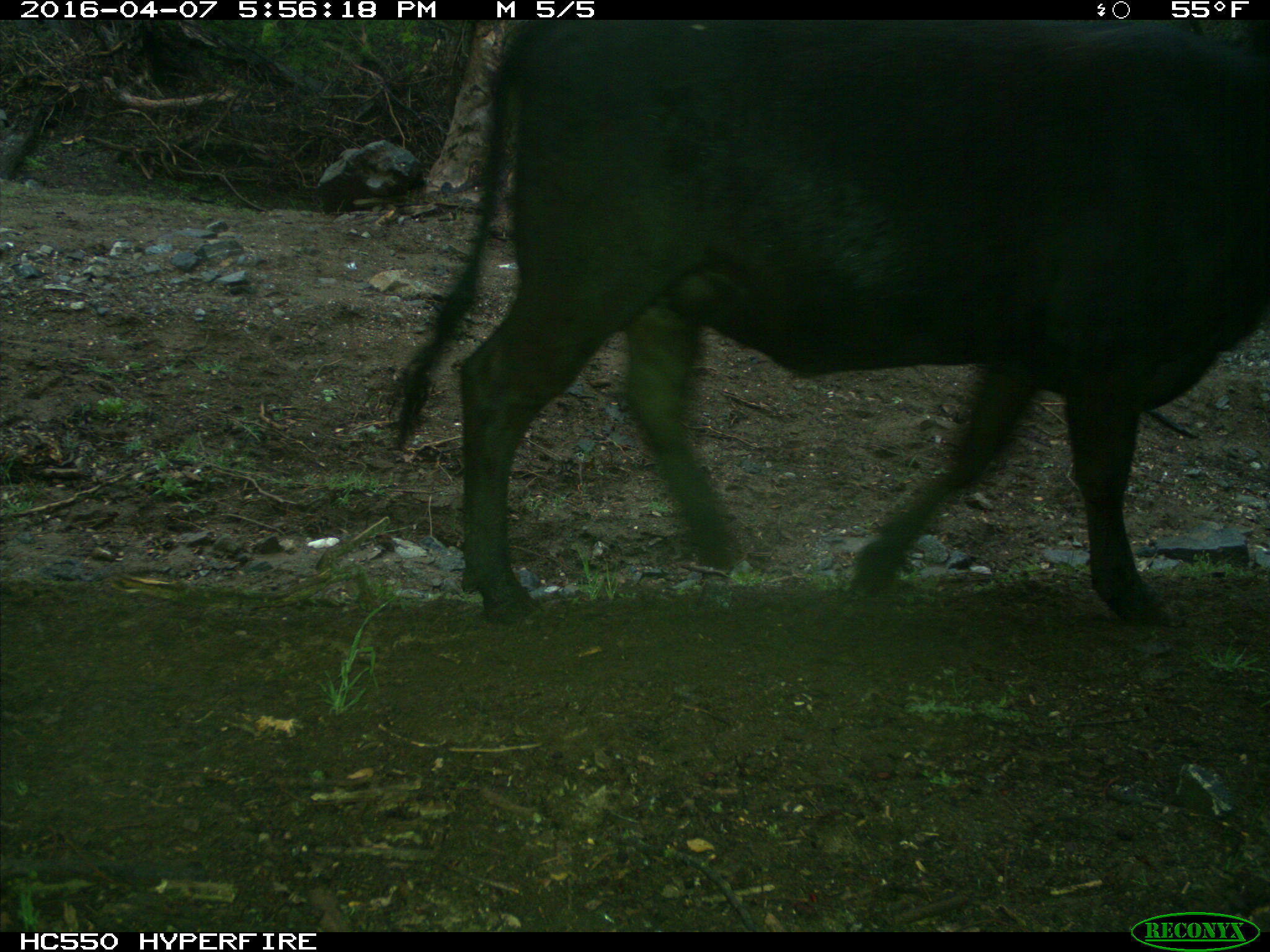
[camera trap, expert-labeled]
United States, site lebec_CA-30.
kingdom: Animalia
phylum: Chordata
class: Mammalia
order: Artiodactyla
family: Bovidae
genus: Bos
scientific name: Bos taurus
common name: domestic cow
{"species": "Bos taurus (domestic cow)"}